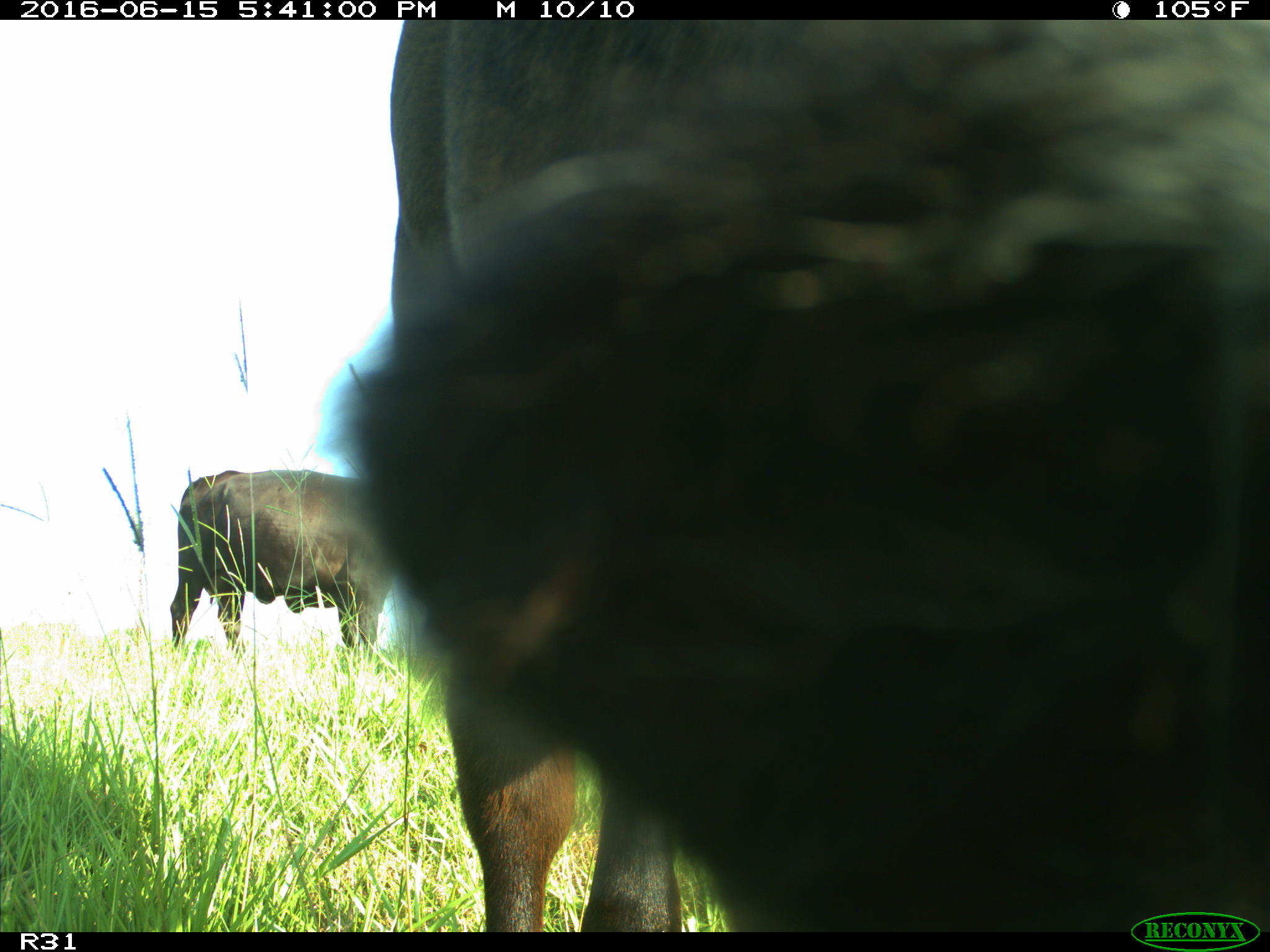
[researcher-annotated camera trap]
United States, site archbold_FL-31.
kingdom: Animalia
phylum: Chordata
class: Mammalia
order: Artiodactyla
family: Bovidae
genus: Bos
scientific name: Bos taurus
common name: domestic cow